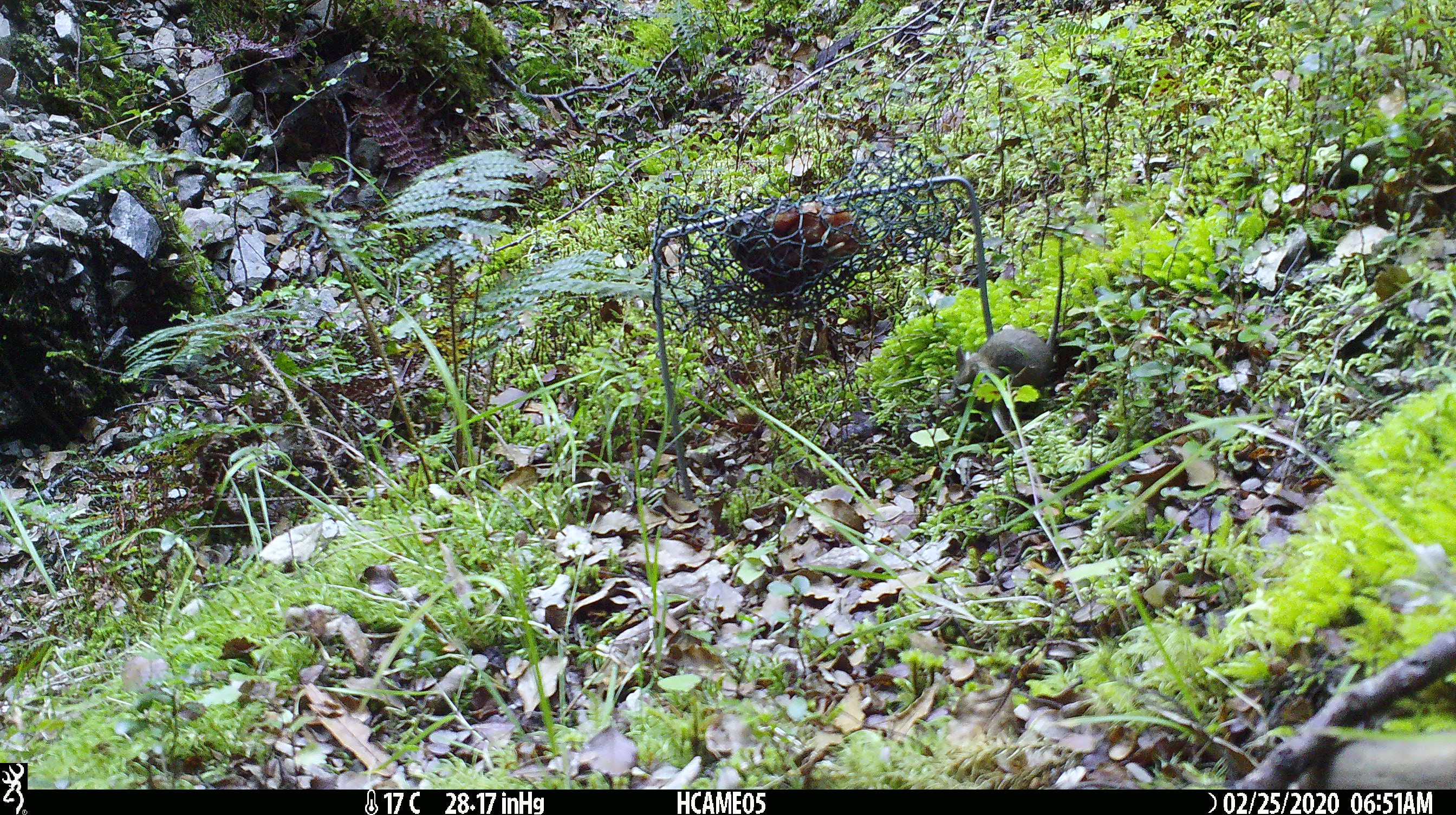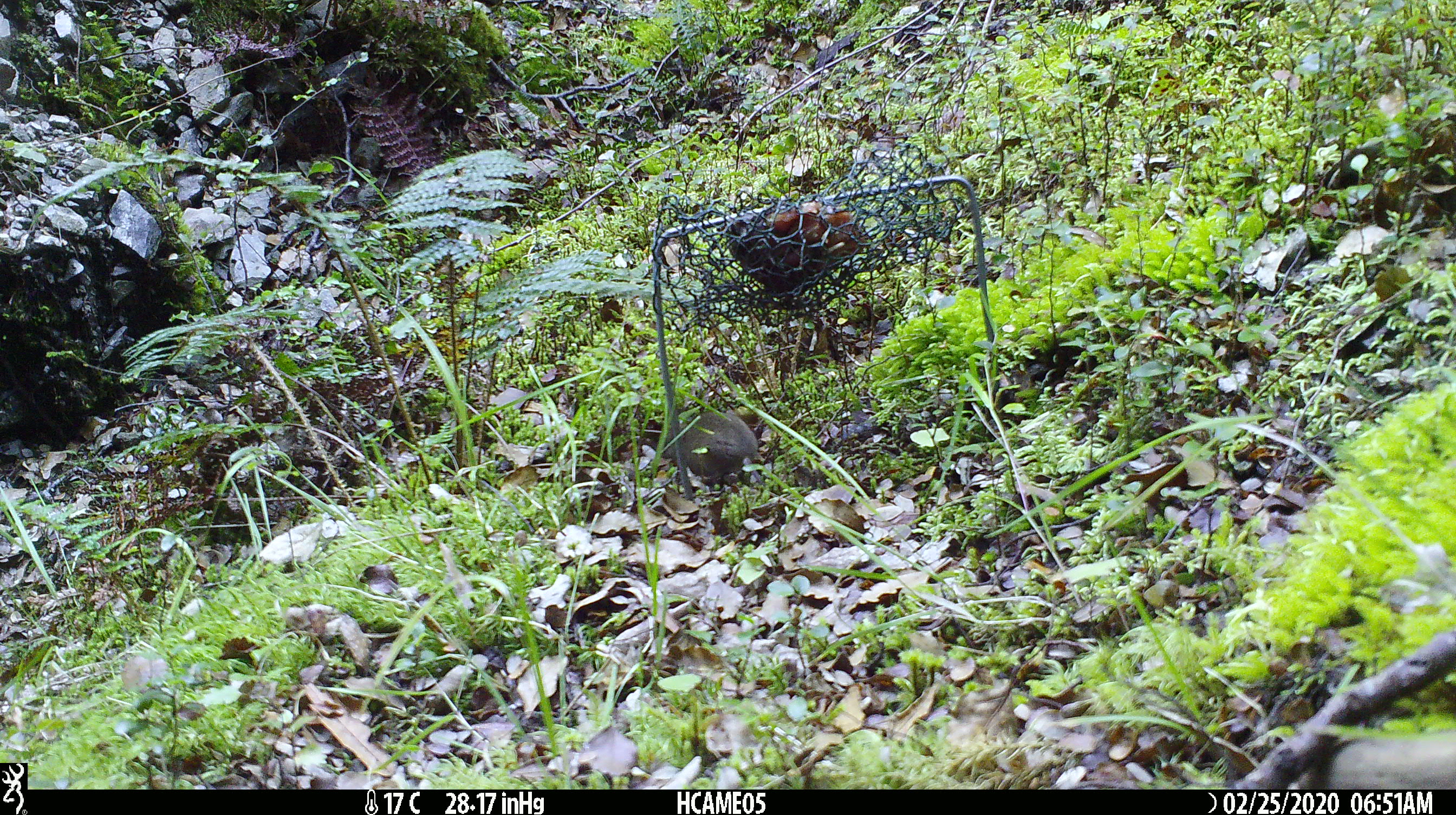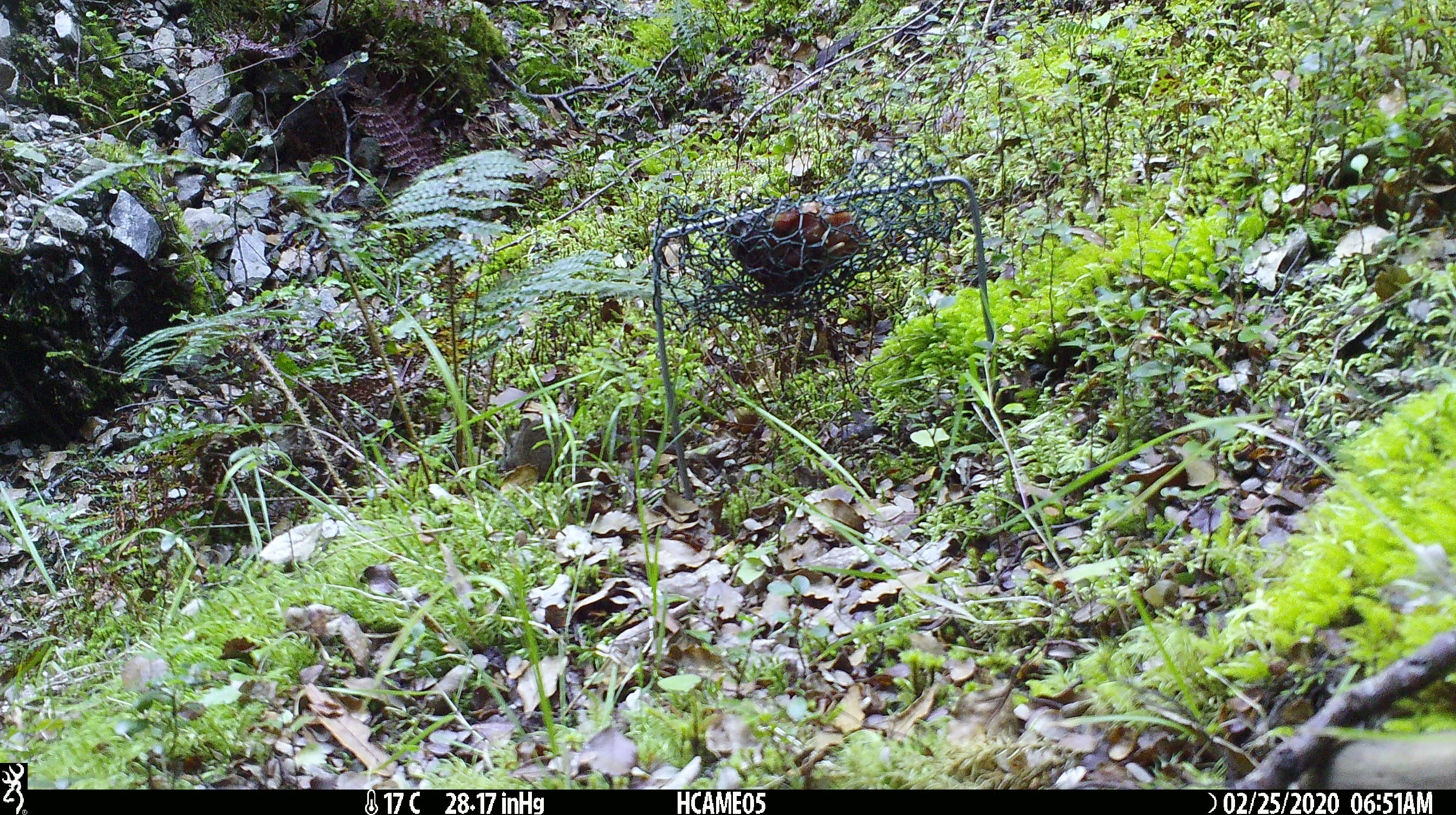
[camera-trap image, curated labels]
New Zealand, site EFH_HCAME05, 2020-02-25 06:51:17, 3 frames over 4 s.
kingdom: Animalia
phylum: Chordata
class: Mammalia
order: Rodentia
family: Muridae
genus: Mus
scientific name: Mus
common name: mouse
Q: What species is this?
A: Mouse (Mus).